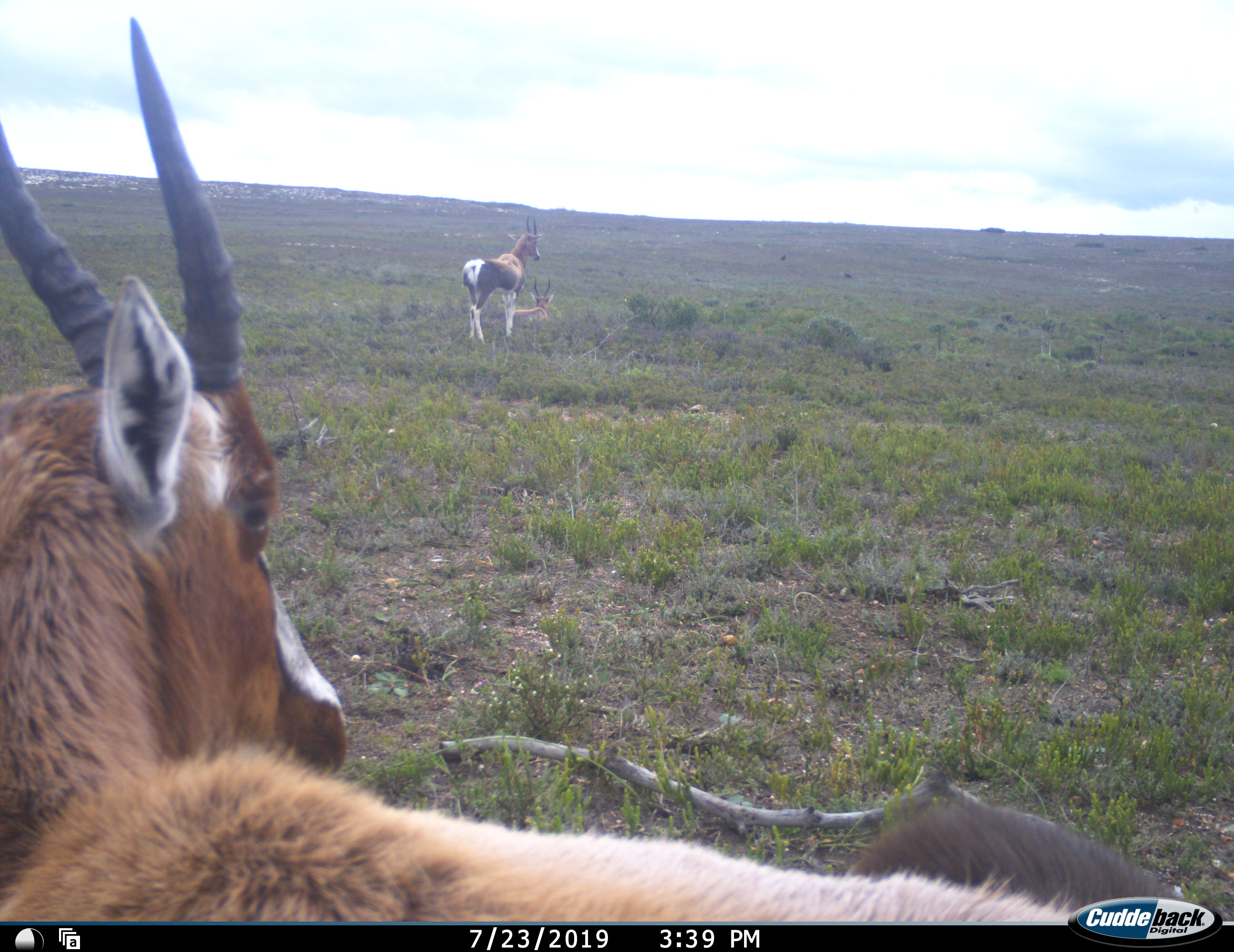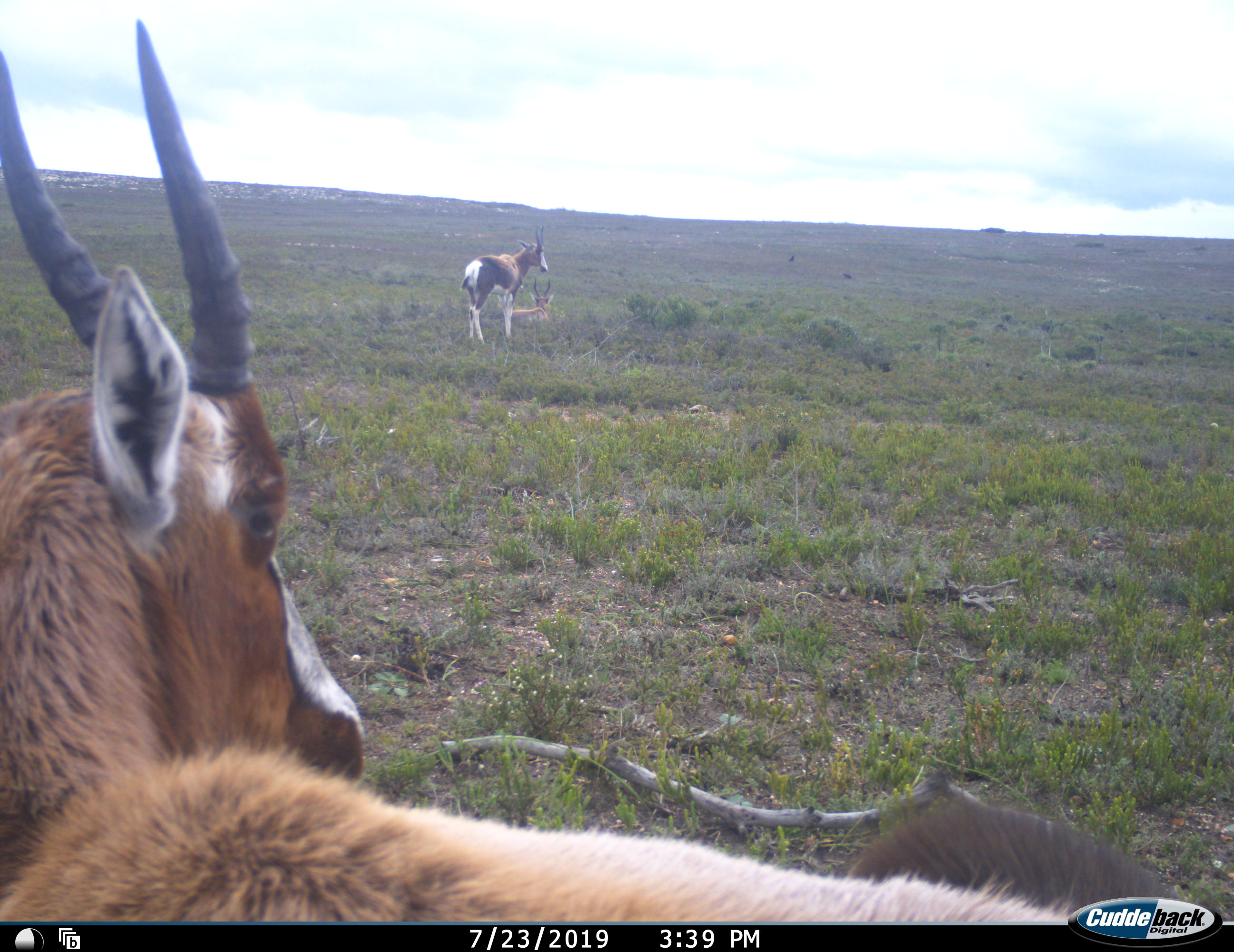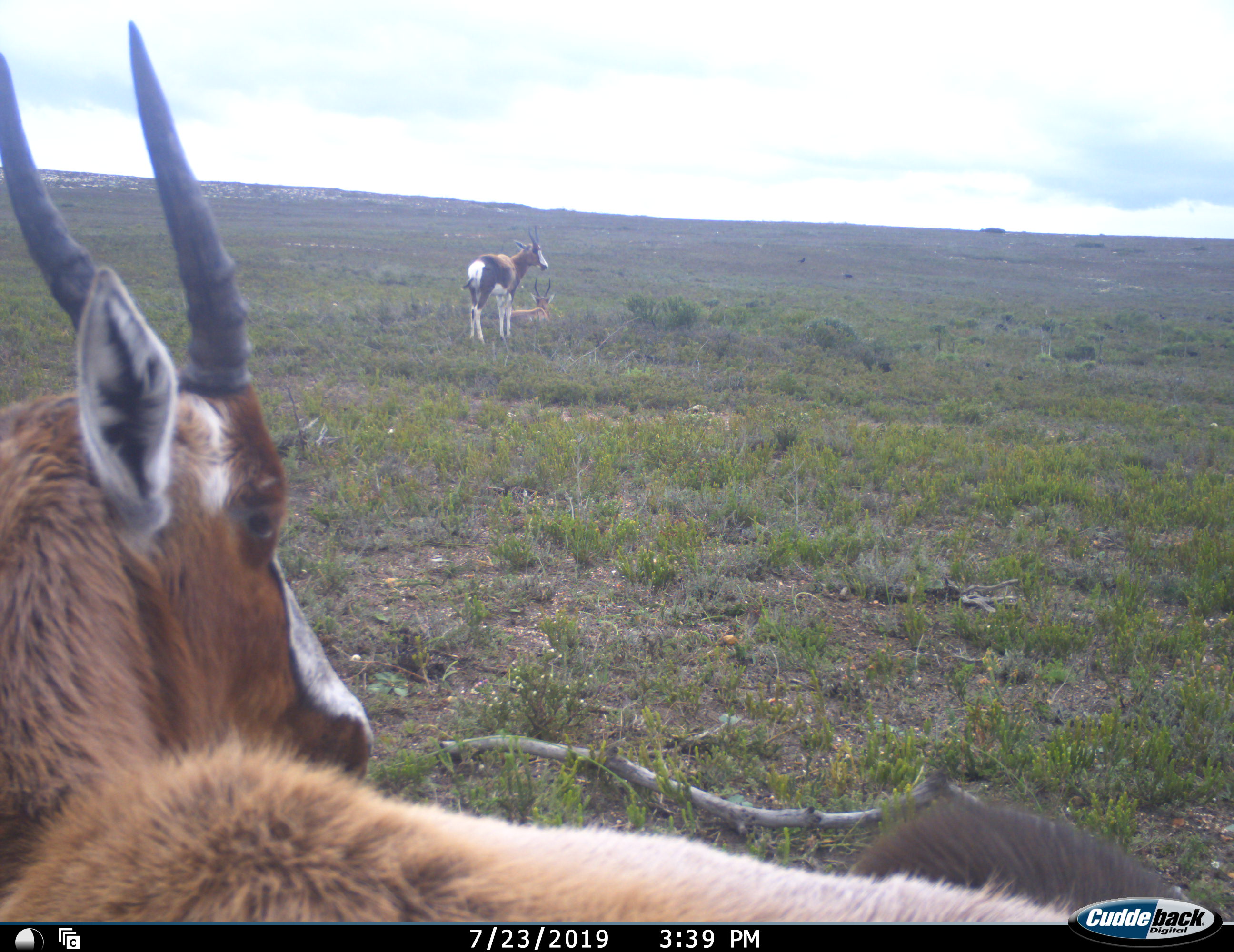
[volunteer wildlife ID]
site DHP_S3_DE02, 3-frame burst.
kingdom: Animalia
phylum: Chordata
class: Mammalia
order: Artiodactyla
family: Bovidae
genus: Damaliscus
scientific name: Damaliscus pygargus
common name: bontebok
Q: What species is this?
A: Bontebok (Damaliscus pygargus).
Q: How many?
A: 3.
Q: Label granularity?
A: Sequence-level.